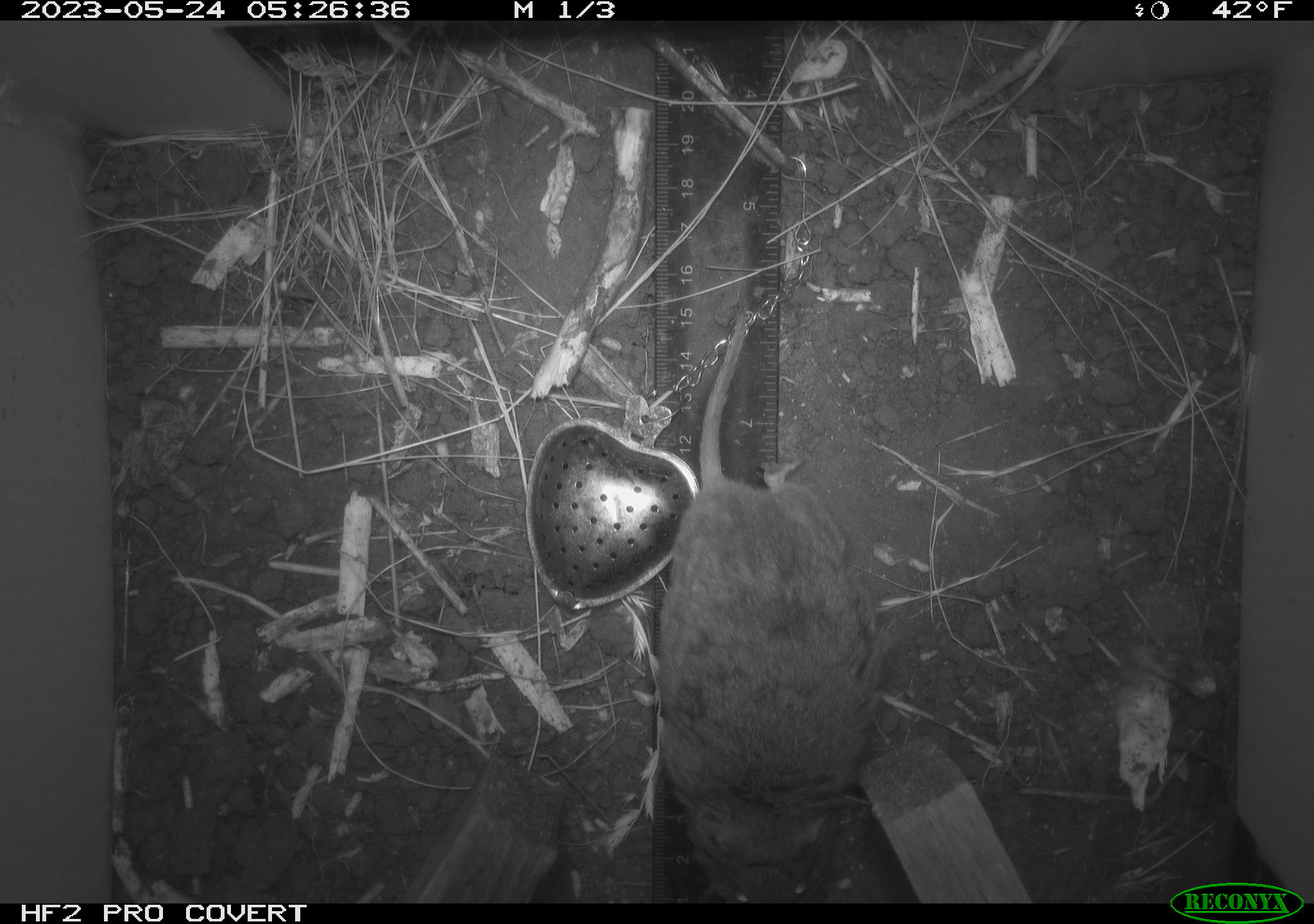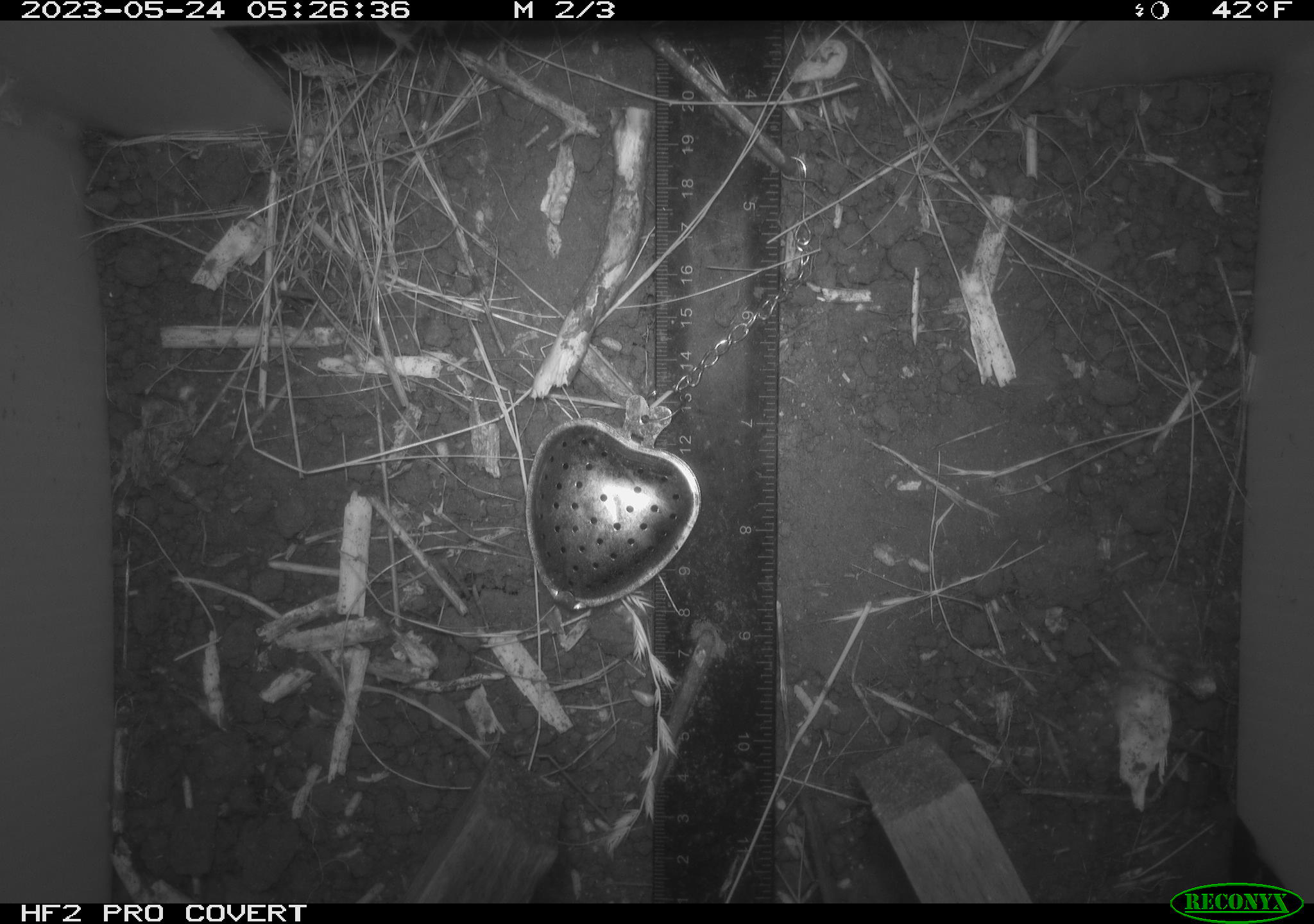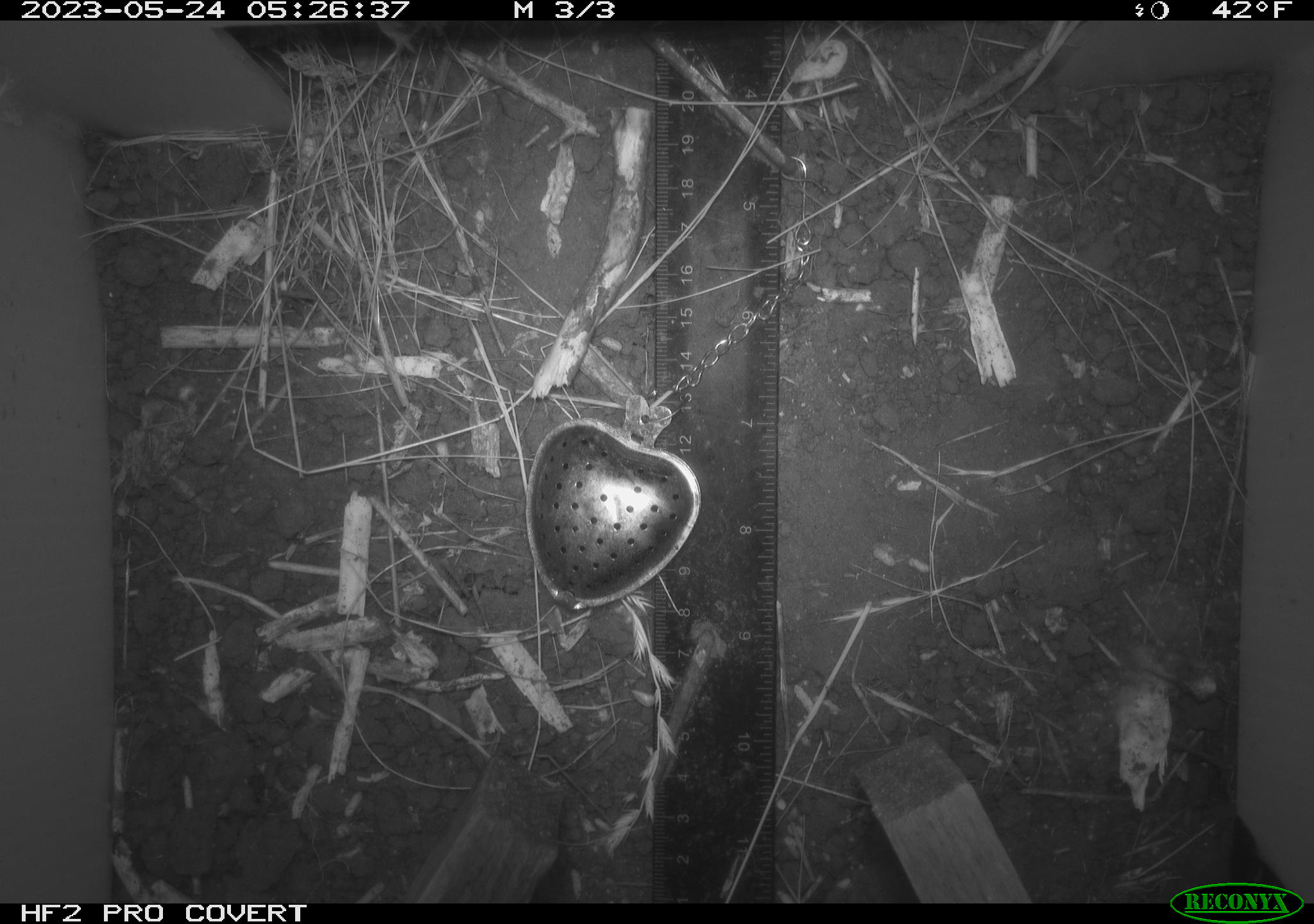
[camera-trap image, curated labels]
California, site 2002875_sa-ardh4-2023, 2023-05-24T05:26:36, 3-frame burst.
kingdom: Animalia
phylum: Chordata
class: Mammalia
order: Rodentia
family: Cricetidae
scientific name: Arvicolinae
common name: voles, lemmings, and muskrats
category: arvicolinae subfamily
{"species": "arvicolinae subfamily (voles, lemmings, and muskrats) (Arvicolinae)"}